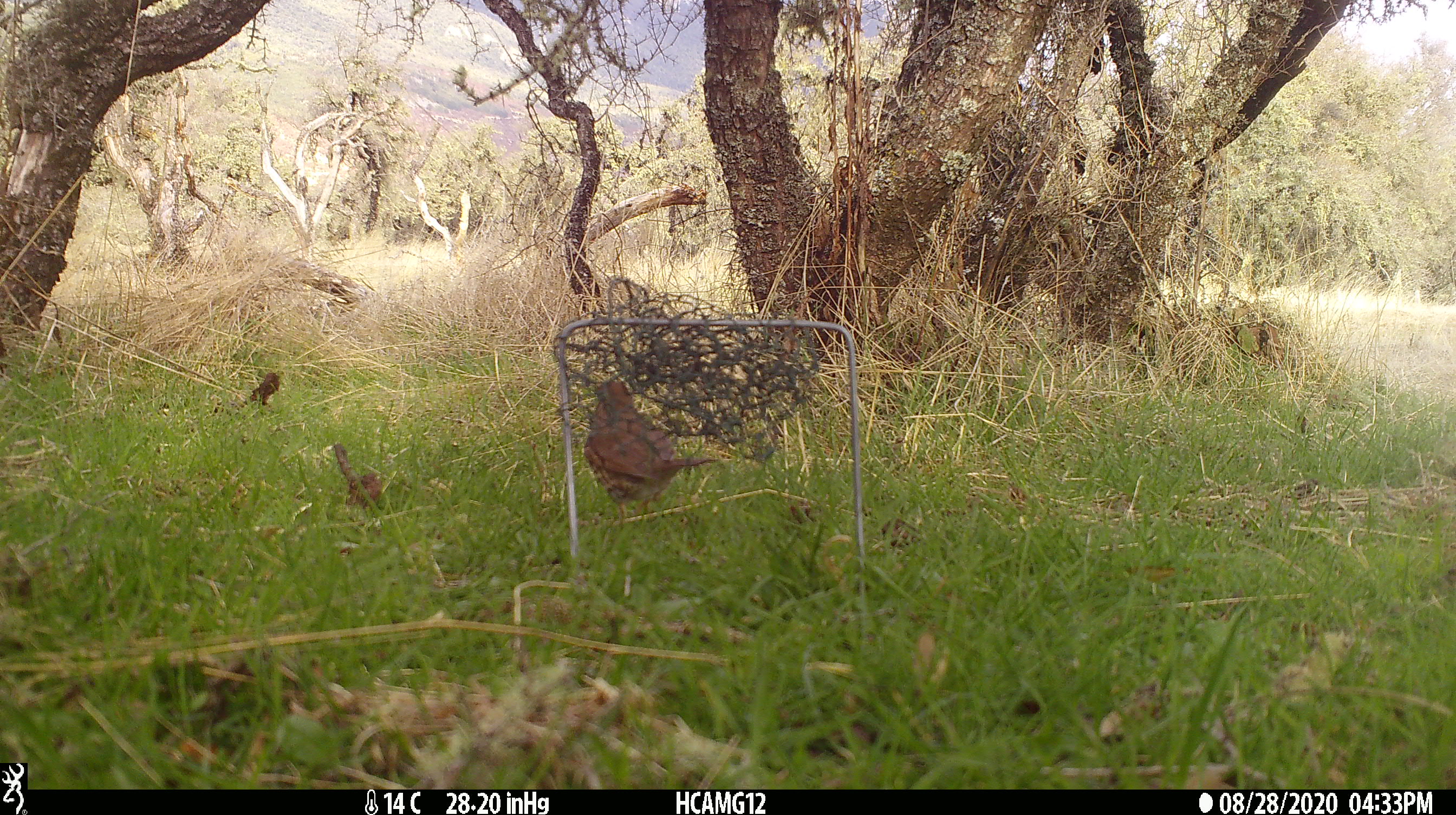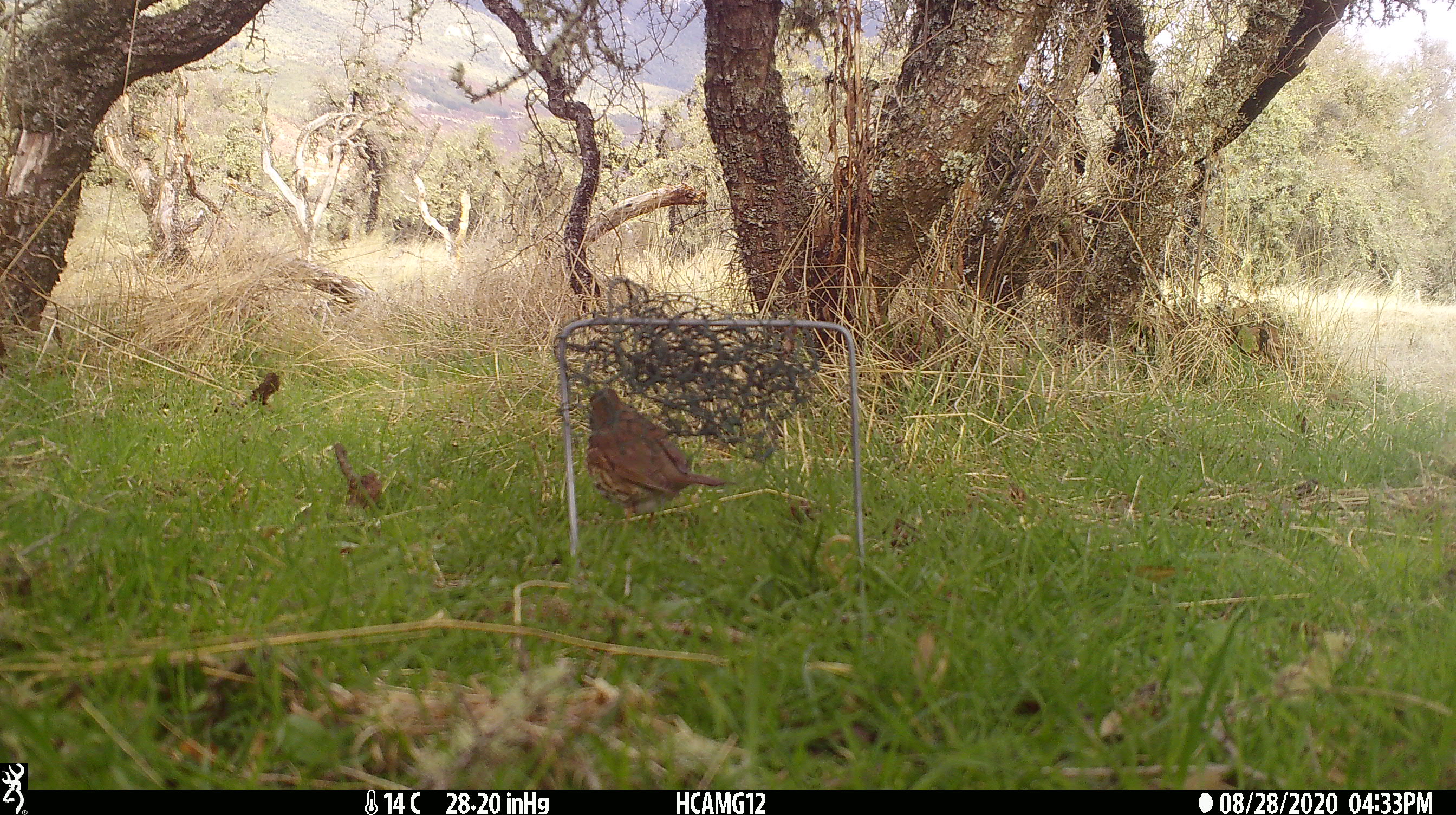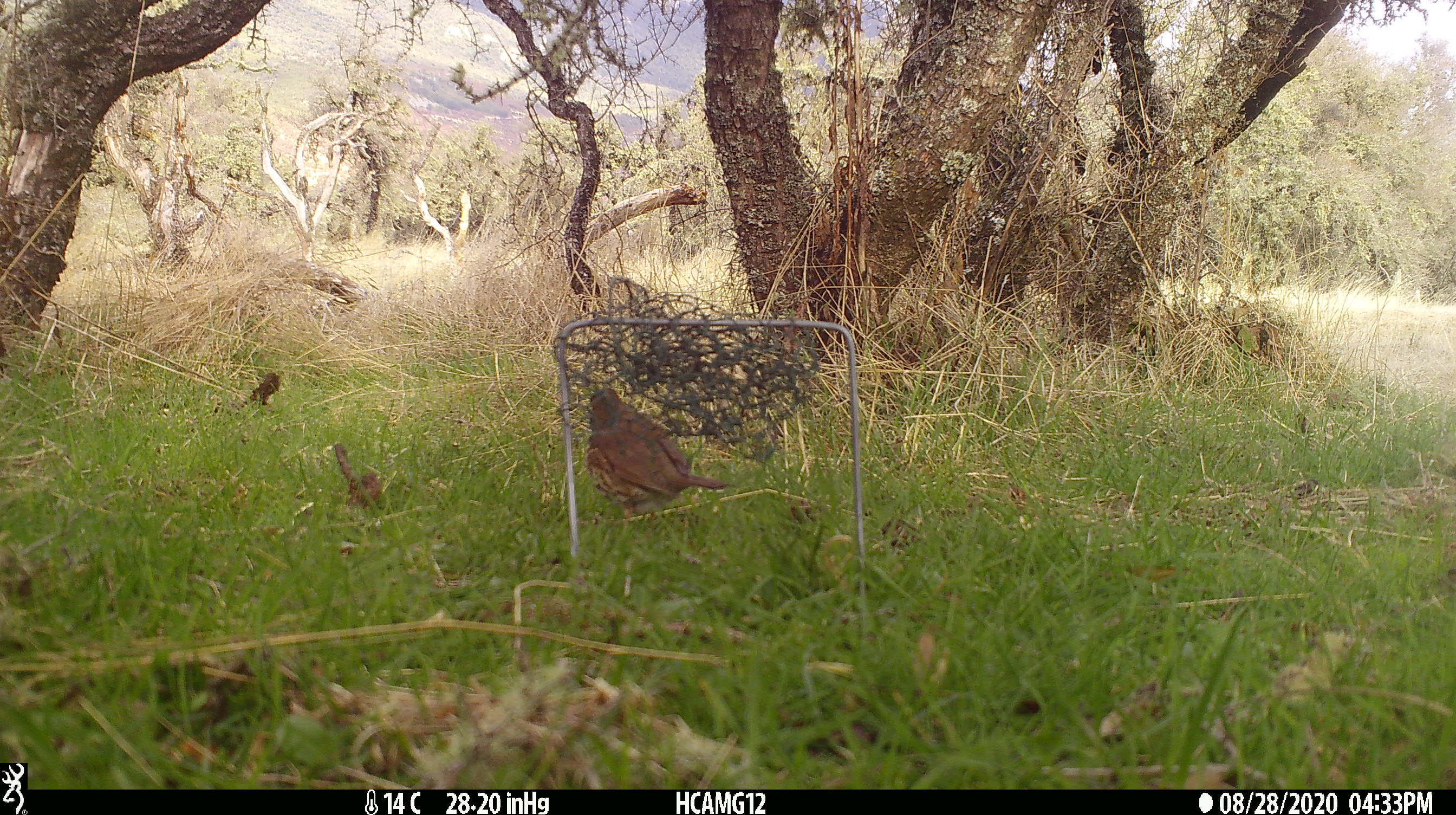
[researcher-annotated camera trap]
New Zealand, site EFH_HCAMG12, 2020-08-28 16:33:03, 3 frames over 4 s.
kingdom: Animalia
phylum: Chordata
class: Aves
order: Passeriformes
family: Turdidae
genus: Turdus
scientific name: Turdus philomelos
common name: song thrush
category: thrush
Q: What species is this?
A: Thrush (song thrush) (Turdus philomelos).